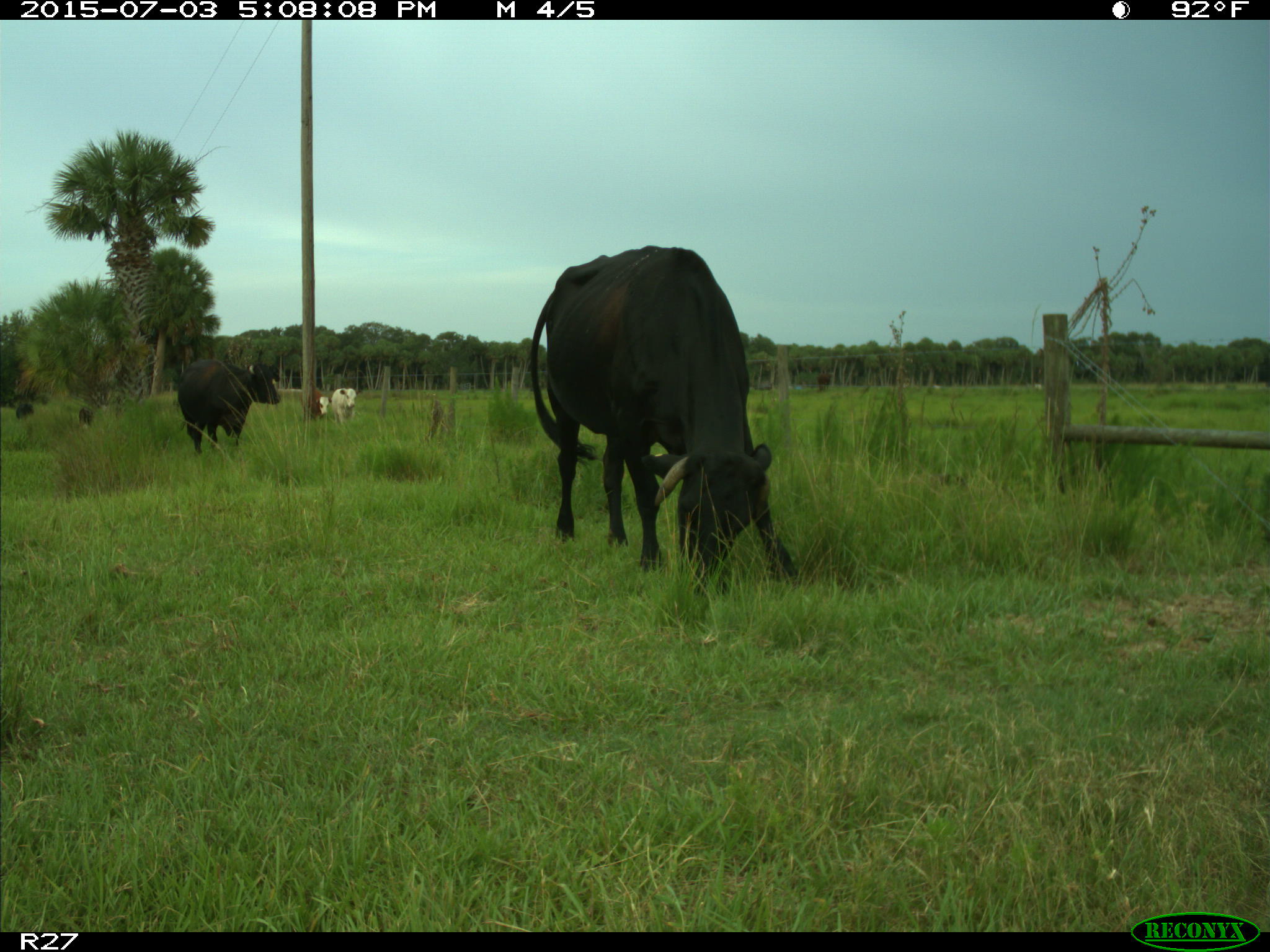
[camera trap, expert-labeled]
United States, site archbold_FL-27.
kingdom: Animalia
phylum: Chordata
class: Mammalia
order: Artiodactyla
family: Bovidae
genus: Bos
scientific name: Bos taurus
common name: domestic cow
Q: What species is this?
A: Bos taurus (domestic cow).